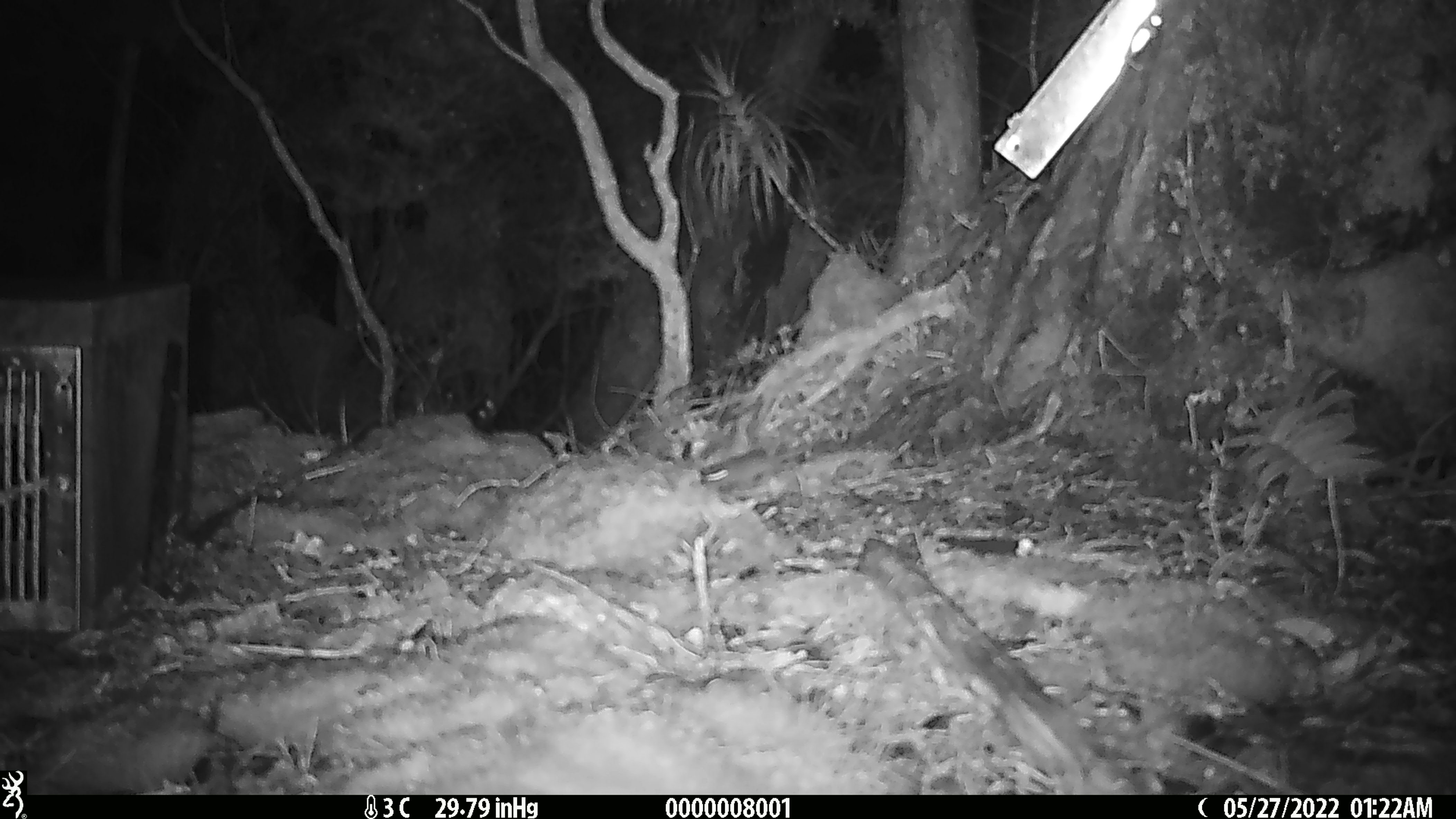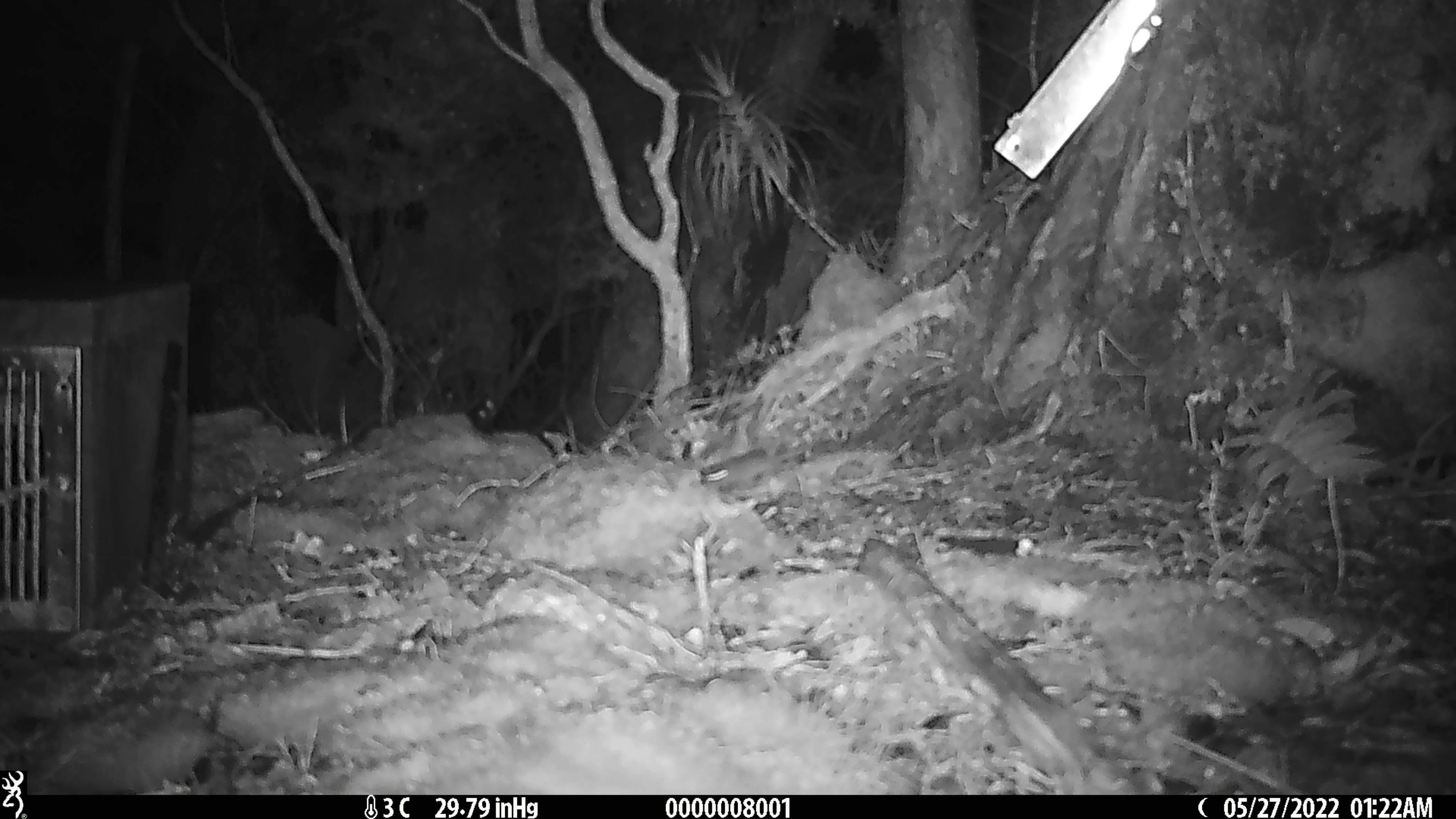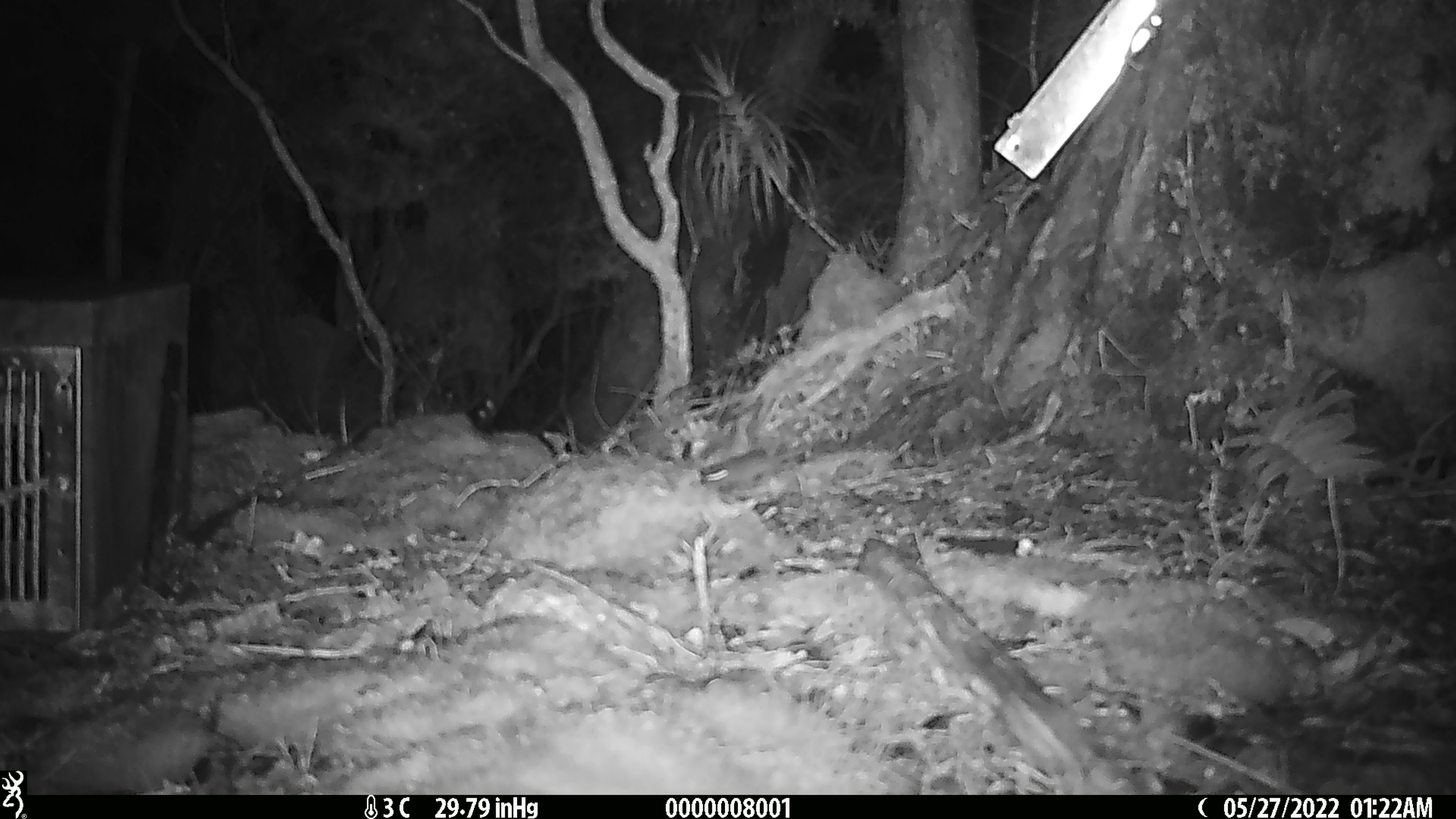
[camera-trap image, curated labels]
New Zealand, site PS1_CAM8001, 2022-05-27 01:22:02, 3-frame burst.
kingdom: Animalia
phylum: Chordata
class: Mammalia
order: Rodentia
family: Muridae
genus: Mus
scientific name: Mus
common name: mouse